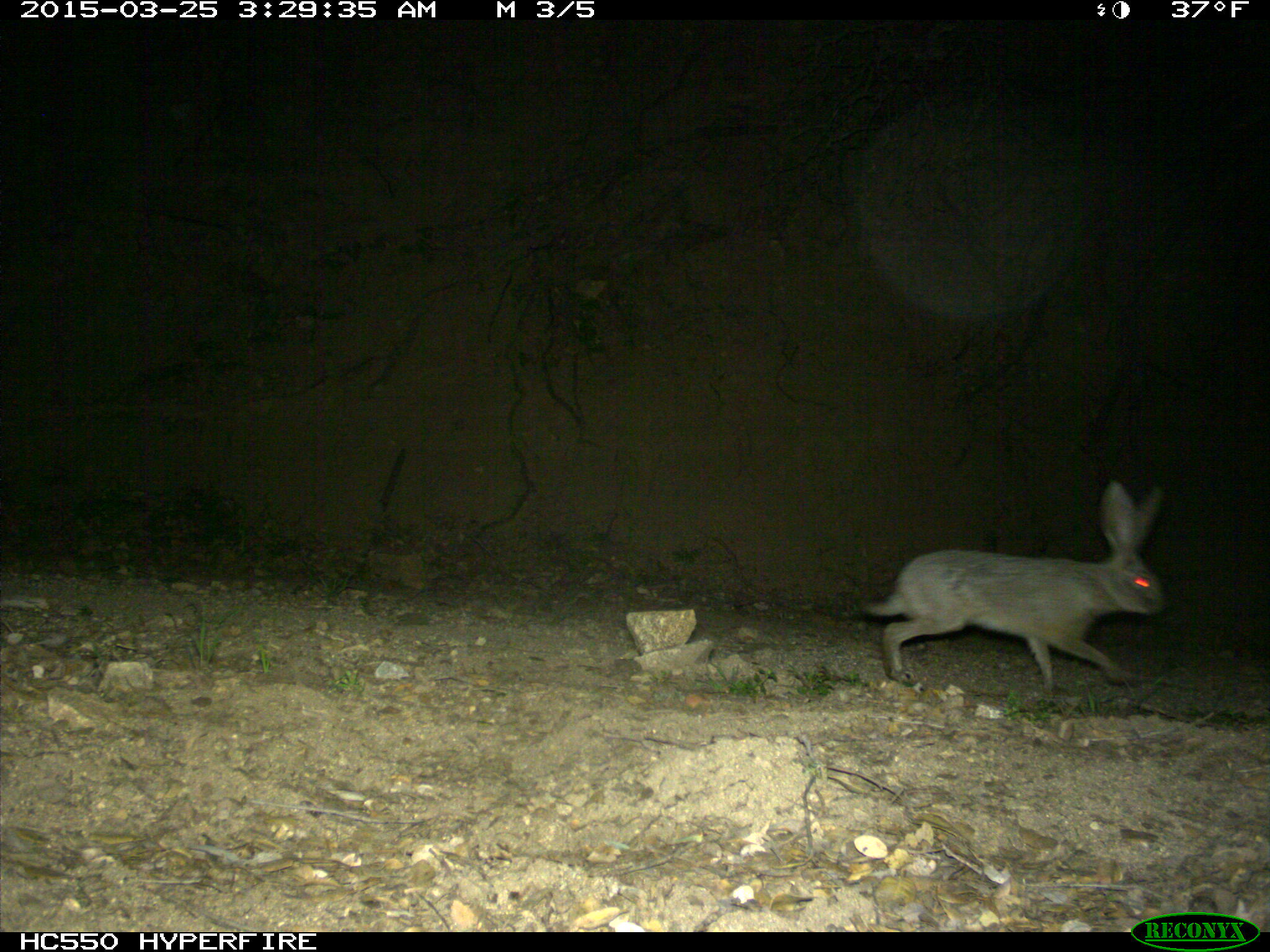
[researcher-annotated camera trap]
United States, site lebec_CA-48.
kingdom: Animalia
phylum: Chordata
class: Mammalia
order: Lagomorpha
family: Leporidae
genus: Lepus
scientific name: Lepus californicus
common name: black-tailed jackrabbit